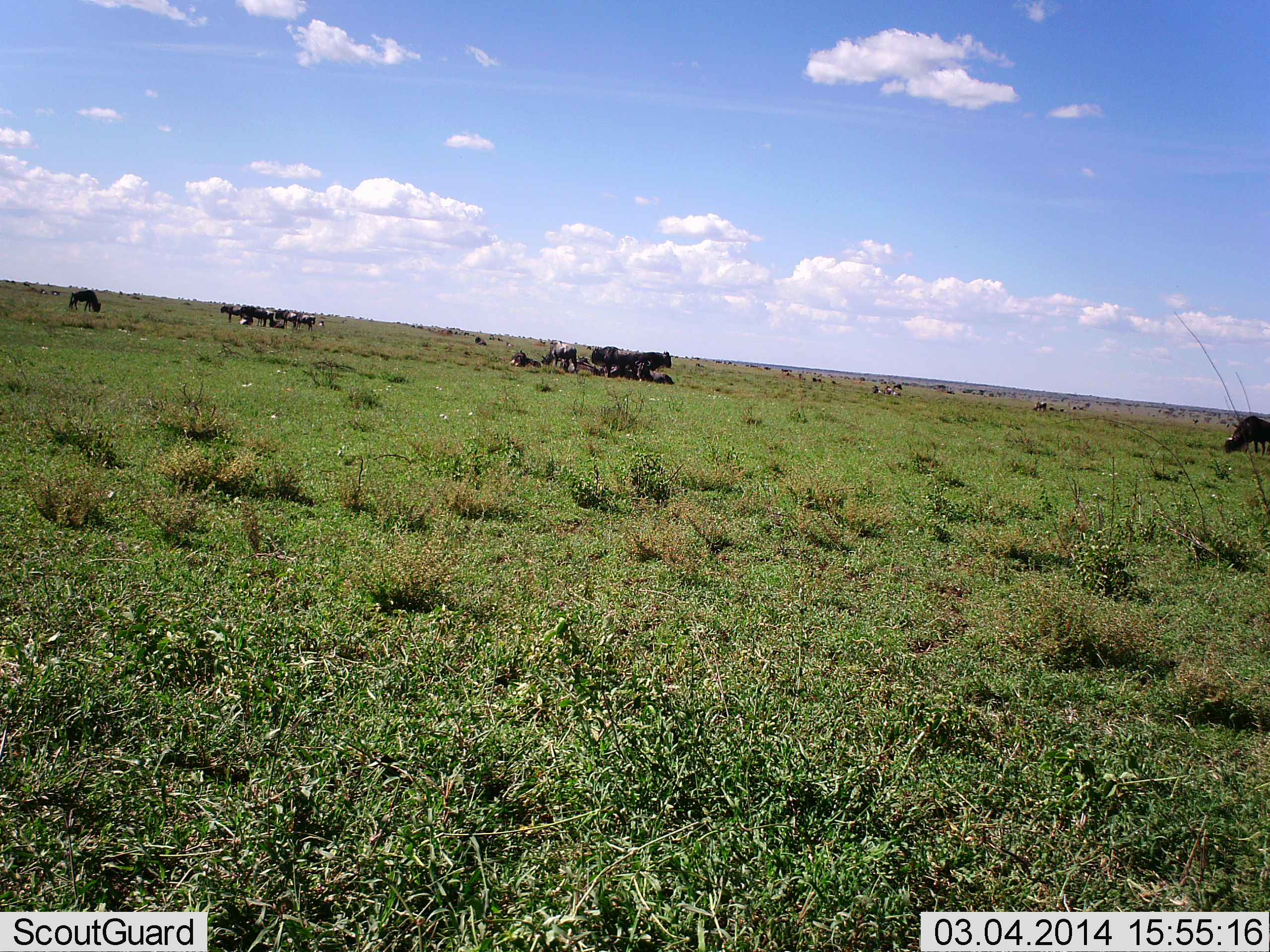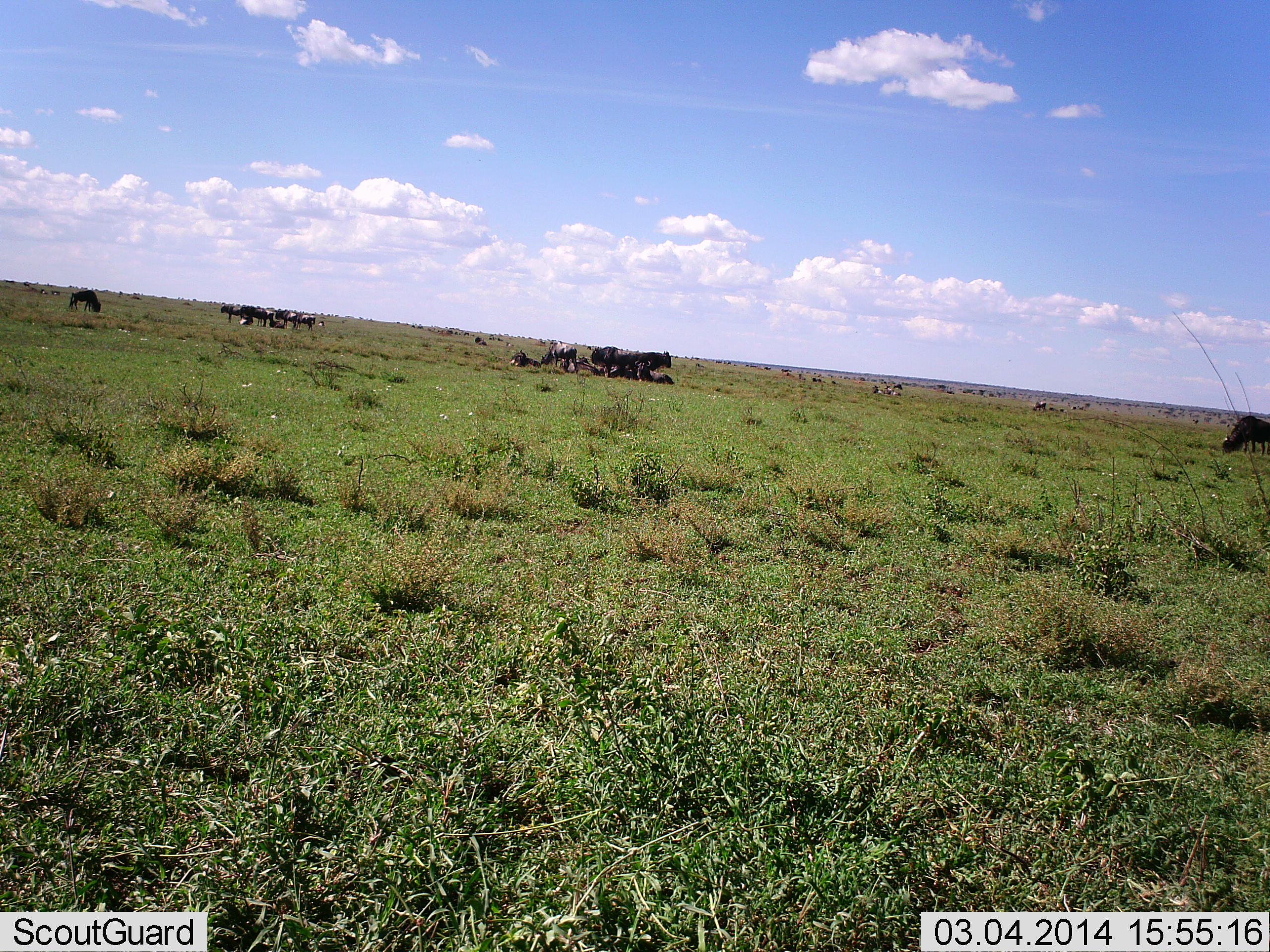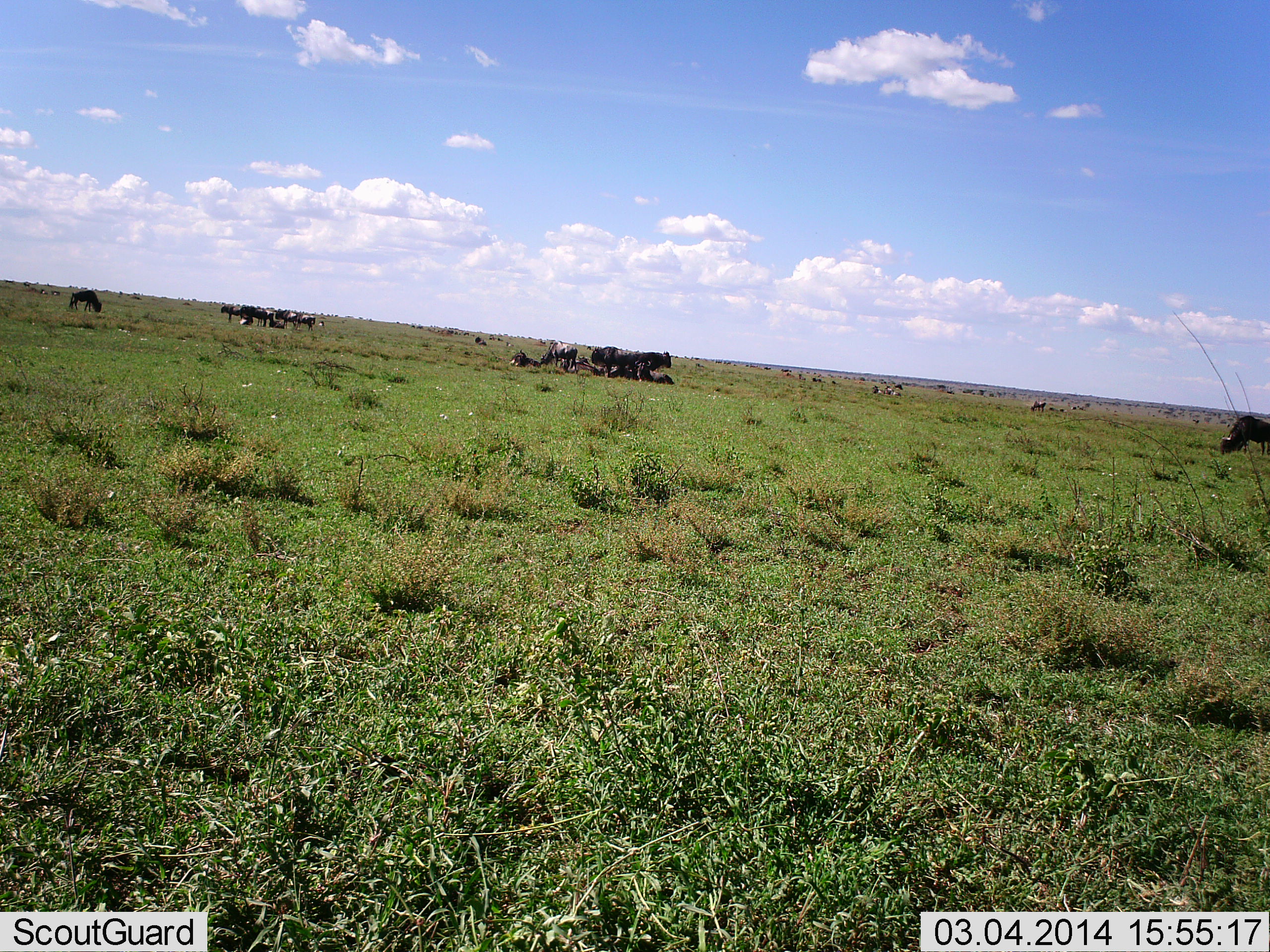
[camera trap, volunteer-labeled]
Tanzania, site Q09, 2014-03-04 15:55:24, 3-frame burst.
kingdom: Animalia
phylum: Chordata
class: Mammalia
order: Artiodactyla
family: Bovidae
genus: Connochaetes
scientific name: Connochaetes taurinus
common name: blue wildebeest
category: wildebeest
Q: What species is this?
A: Wildebeest (blue wildebeest) (Connochaetes taurinus).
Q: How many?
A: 11-50.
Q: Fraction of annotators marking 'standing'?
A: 90%.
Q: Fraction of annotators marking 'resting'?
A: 80%.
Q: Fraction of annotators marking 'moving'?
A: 0%.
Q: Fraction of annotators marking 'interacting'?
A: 0%.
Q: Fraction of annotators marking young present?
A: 0%.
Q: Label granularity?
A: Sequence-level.